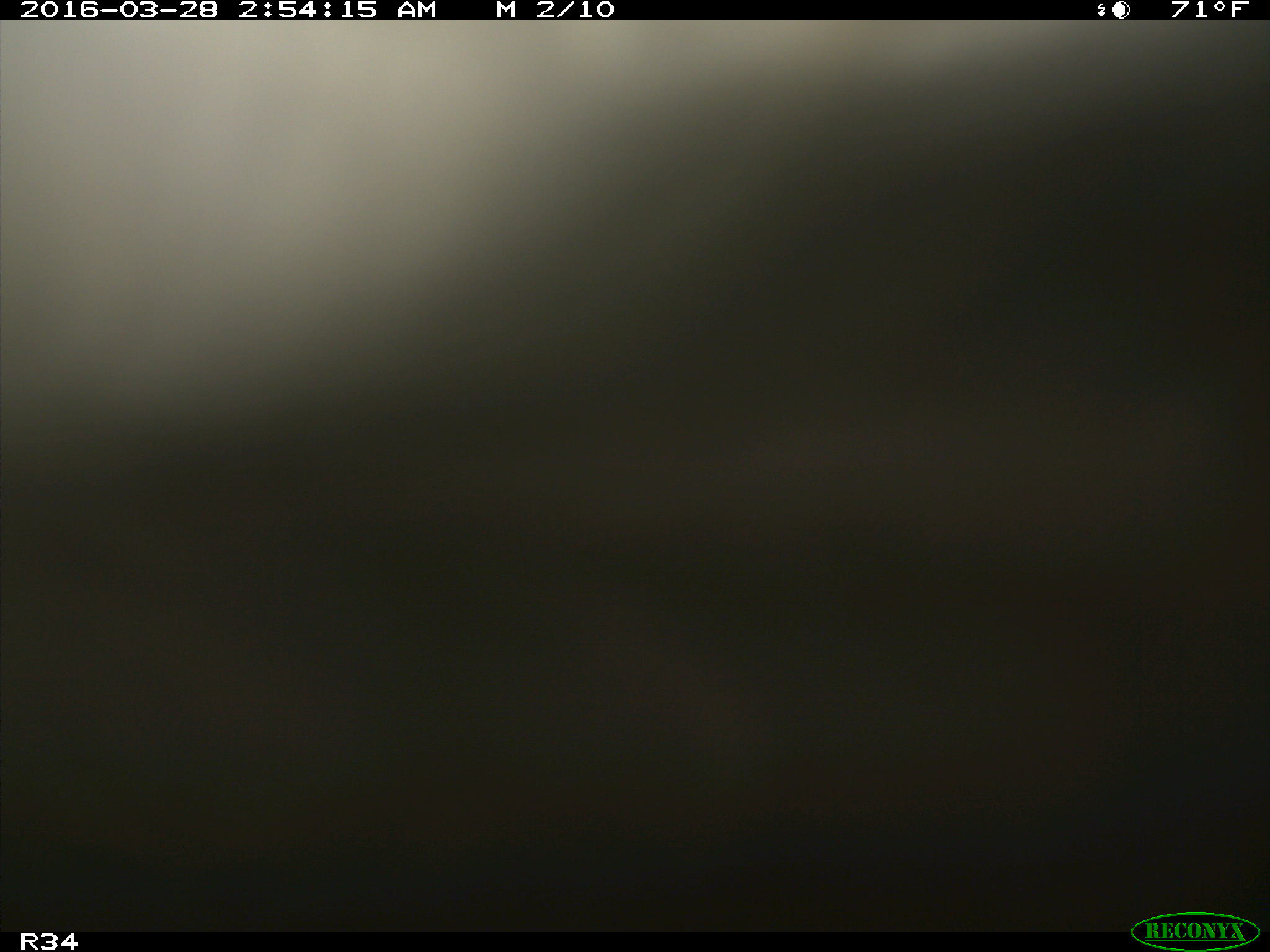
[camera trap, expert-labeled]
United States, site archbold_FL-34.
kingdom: Animalia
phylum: Chordata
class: Mammalia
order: Artiodactyla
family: Bovidae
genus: Bos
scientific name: Bos taurus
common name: domestic cow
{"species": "Bos taurus (domestic cow)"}